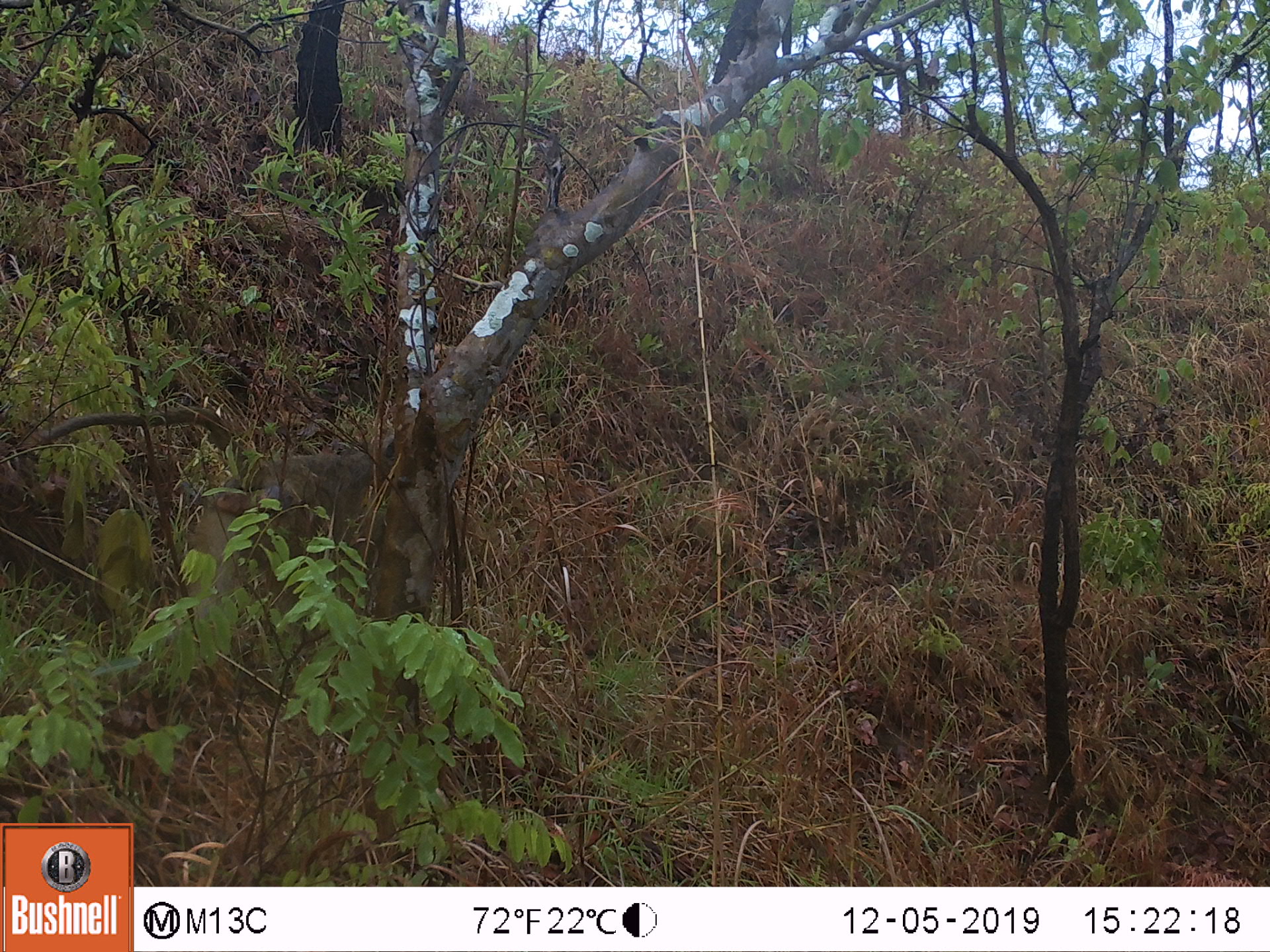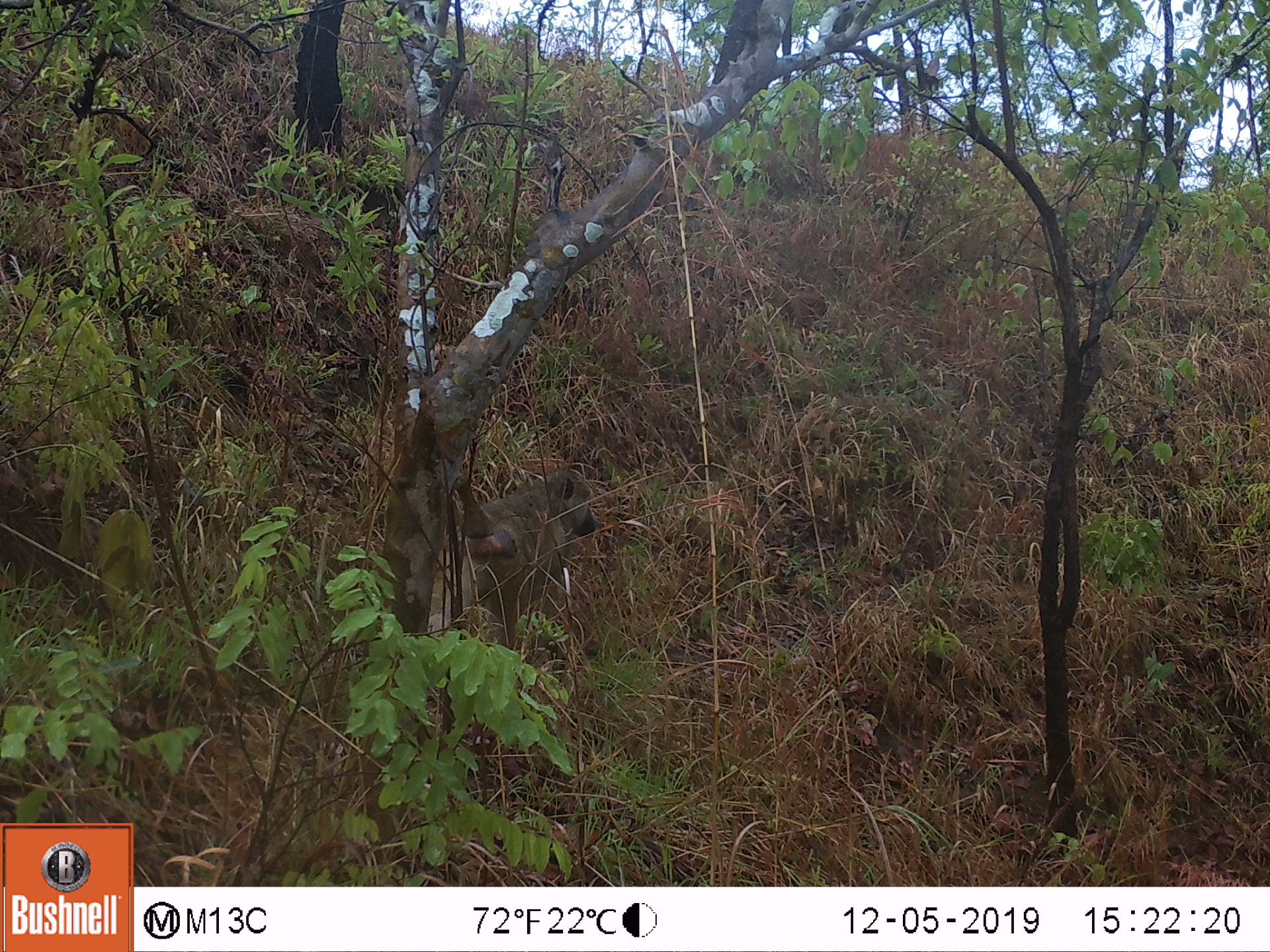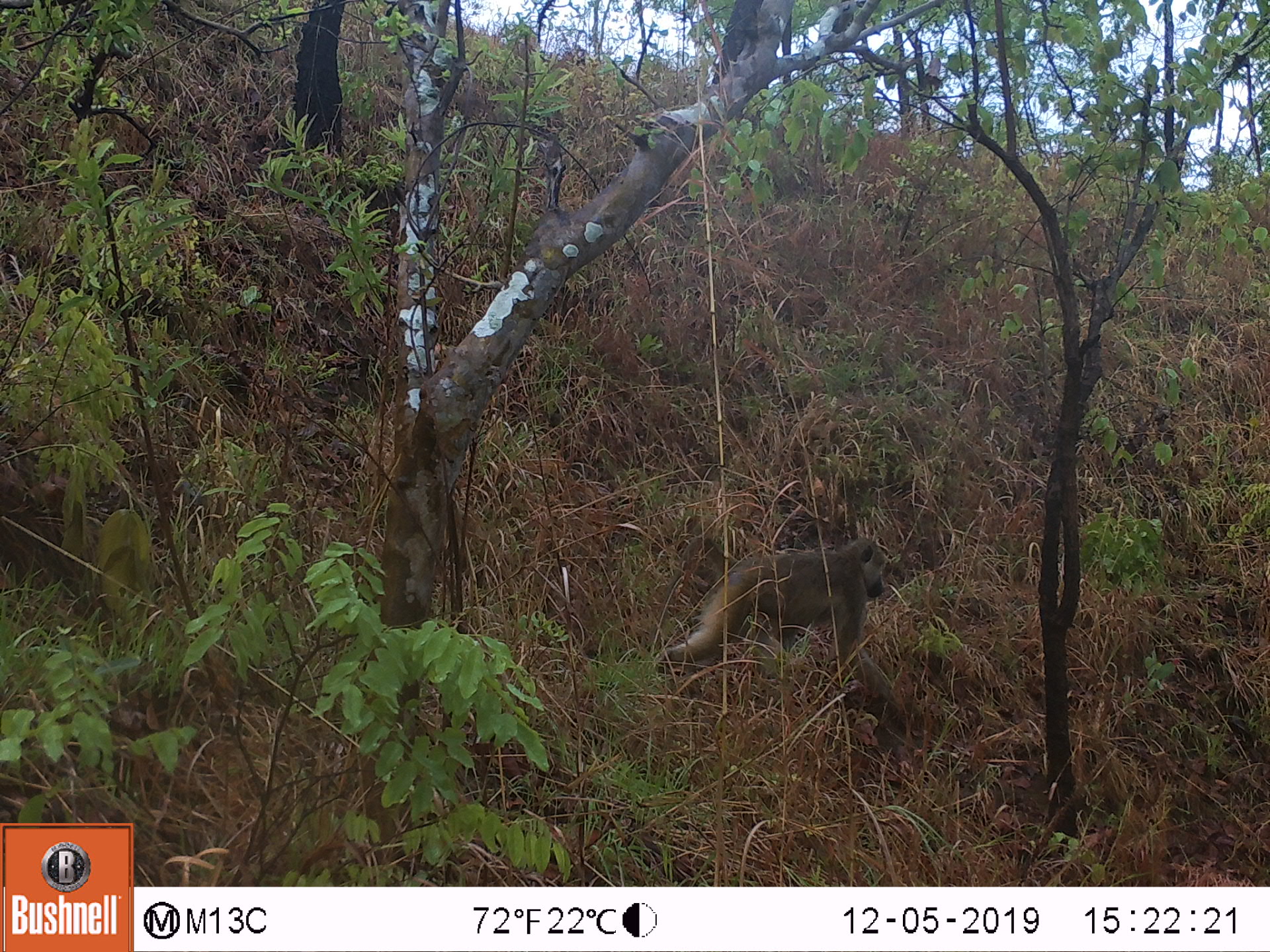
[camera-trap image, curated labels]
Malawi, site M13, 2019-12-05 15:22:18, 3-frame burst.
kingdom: Animalia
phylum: Chordata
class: Mammalia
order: Primates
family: Cercopithecidae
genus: Papio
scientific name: Papio cynocephalus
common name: yellow baboon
Yellow baboon (Papio cynocephalus), count 1.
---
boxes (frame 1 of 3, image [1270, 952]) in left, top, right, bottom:
yellow baboon: 42, 407, 378, 597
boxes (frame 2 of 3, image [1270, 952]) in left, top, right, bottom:
yellow baboon: 454, 463, 605, 663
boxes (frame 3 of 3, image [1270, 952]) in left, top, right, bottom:
yellow baboon: 649, 542, 899, 705